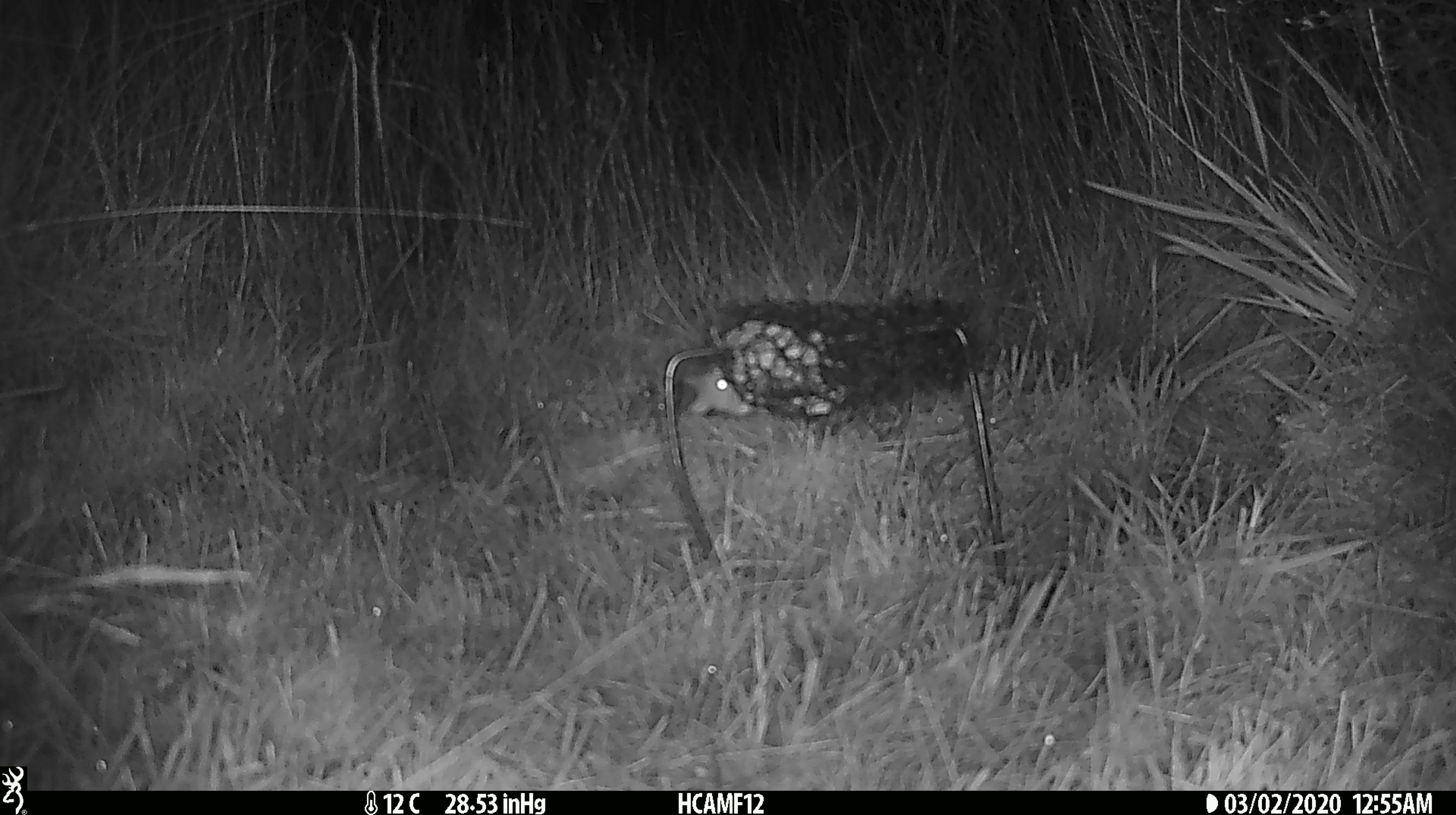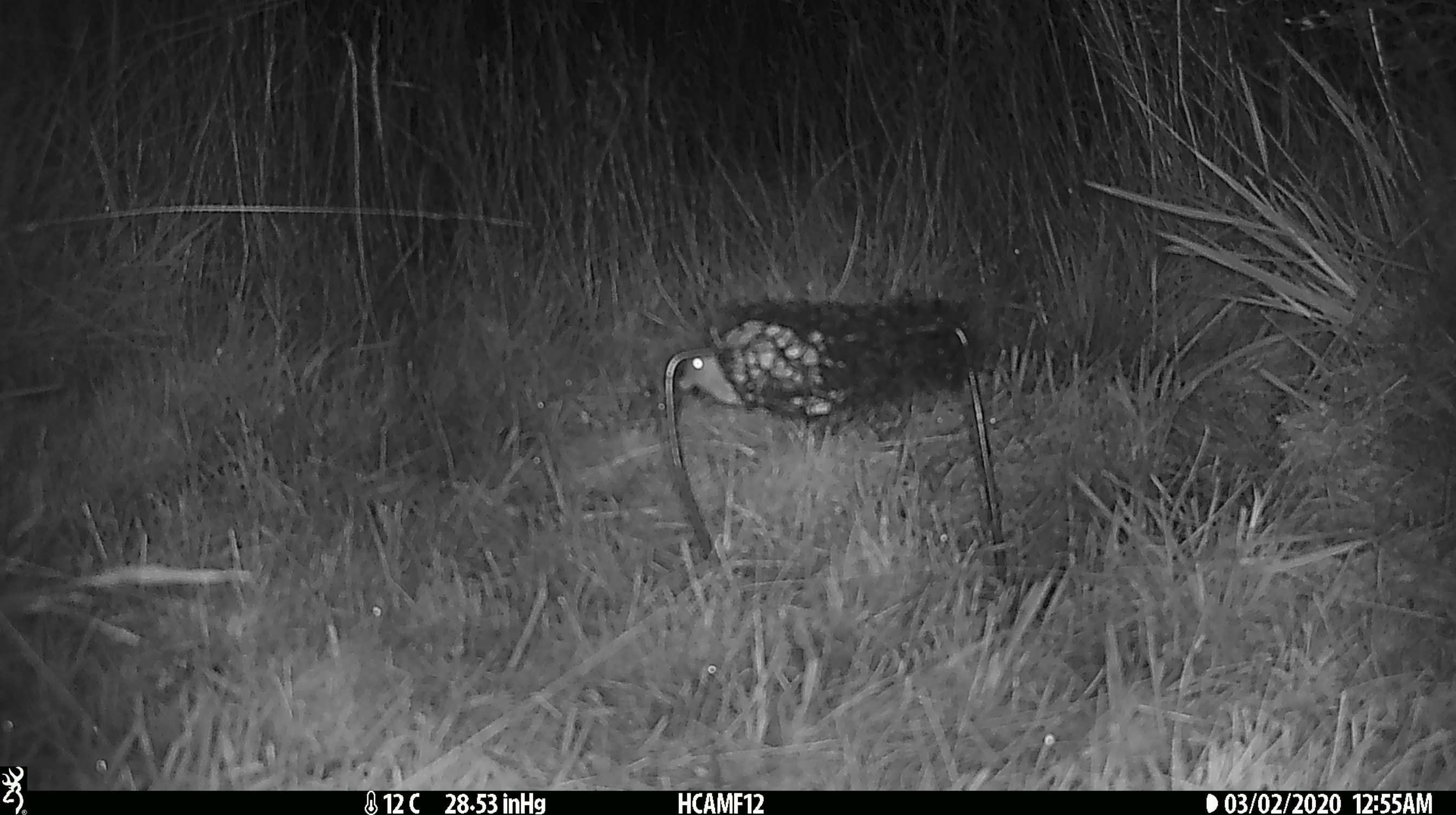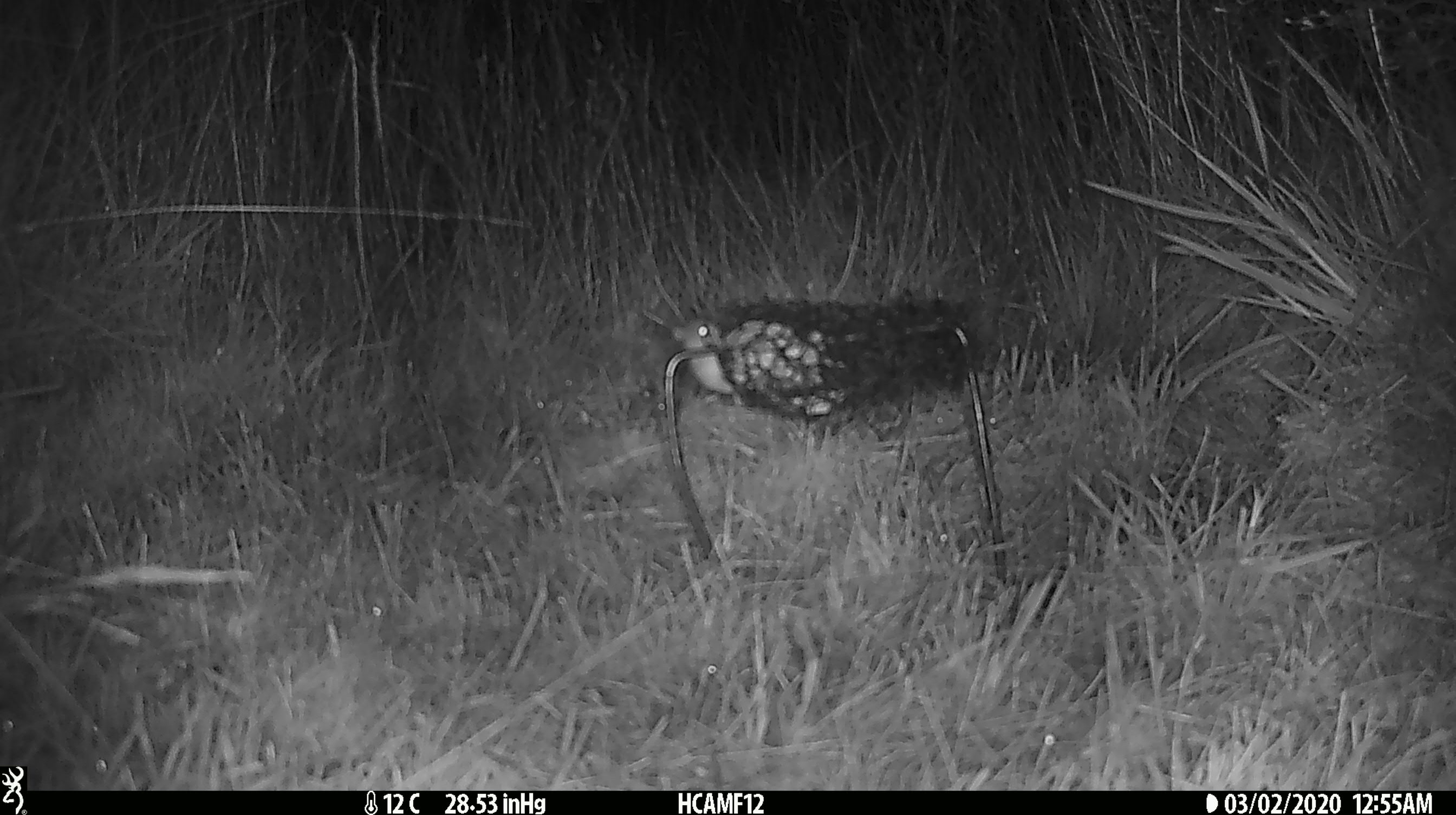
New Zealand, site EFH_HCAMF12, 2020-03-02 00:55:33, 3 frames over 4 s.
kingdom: Animalia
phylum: Chordata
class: Mammalia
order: Rodentia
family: Muridae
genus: Mus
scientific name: Mus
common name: mouse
Mouse (Mus).